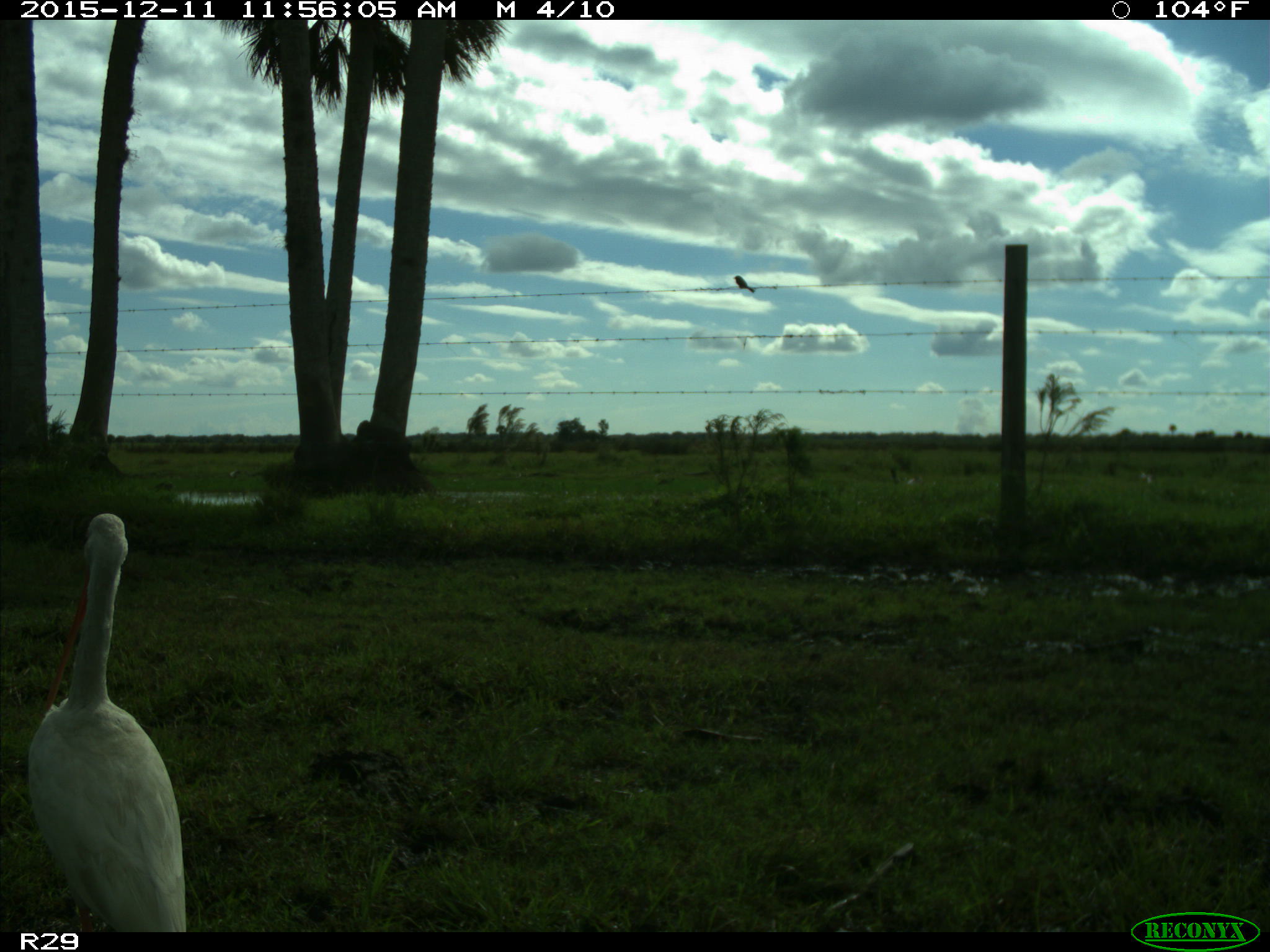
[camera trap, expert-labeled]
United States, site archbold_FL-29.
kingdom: Animalia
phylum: Chordata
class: Aves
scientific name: Aves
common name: birds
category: unidentified bird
Unidentified bird (birds) (Aves).